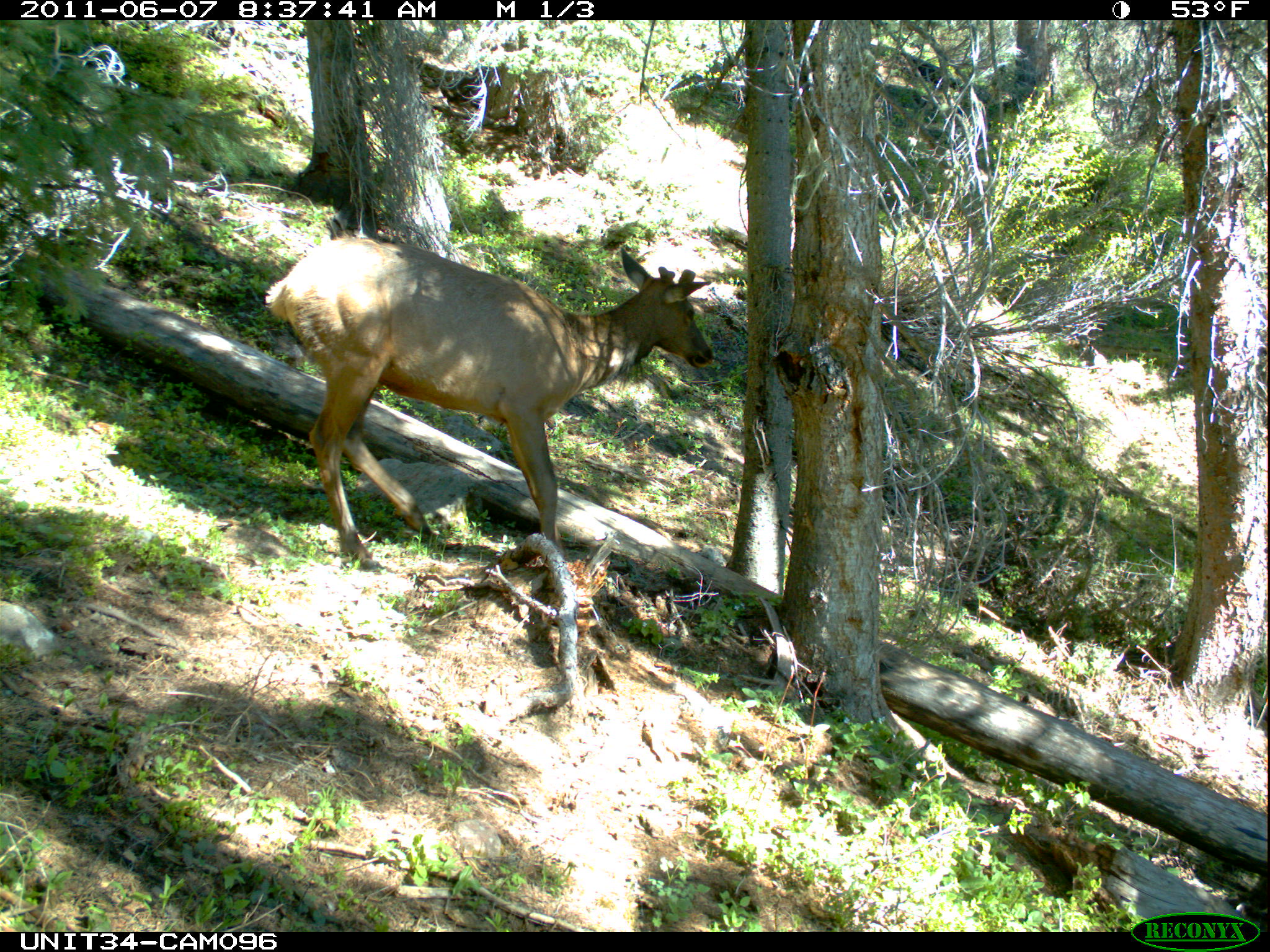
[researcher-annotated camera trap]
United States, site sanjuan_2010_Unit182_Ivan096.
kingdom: Animalia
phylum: Chordata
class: Mammalia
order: Artiodactyla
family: Cervidae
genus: Cervus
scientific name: Cervus elaphus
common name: red deer